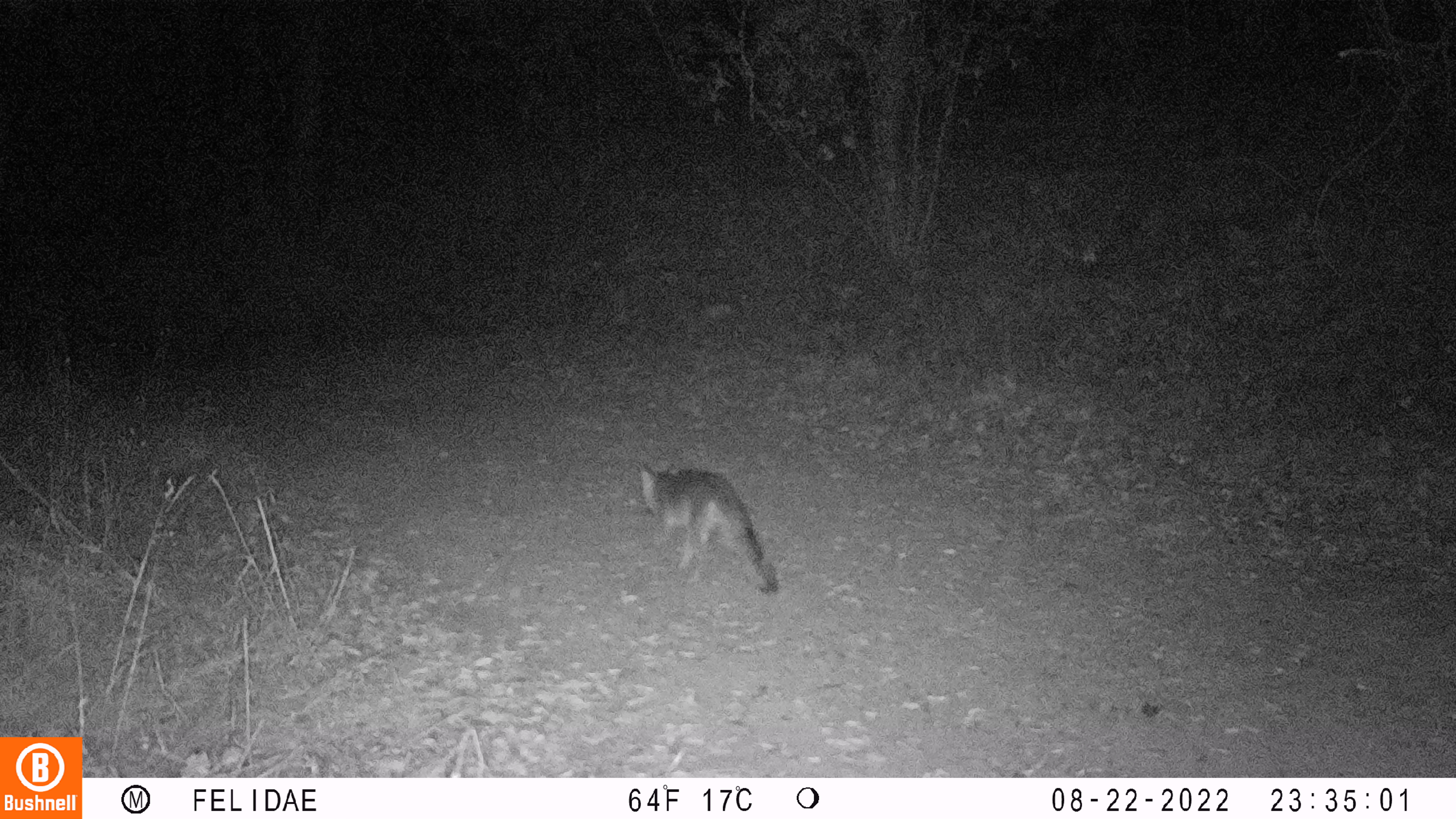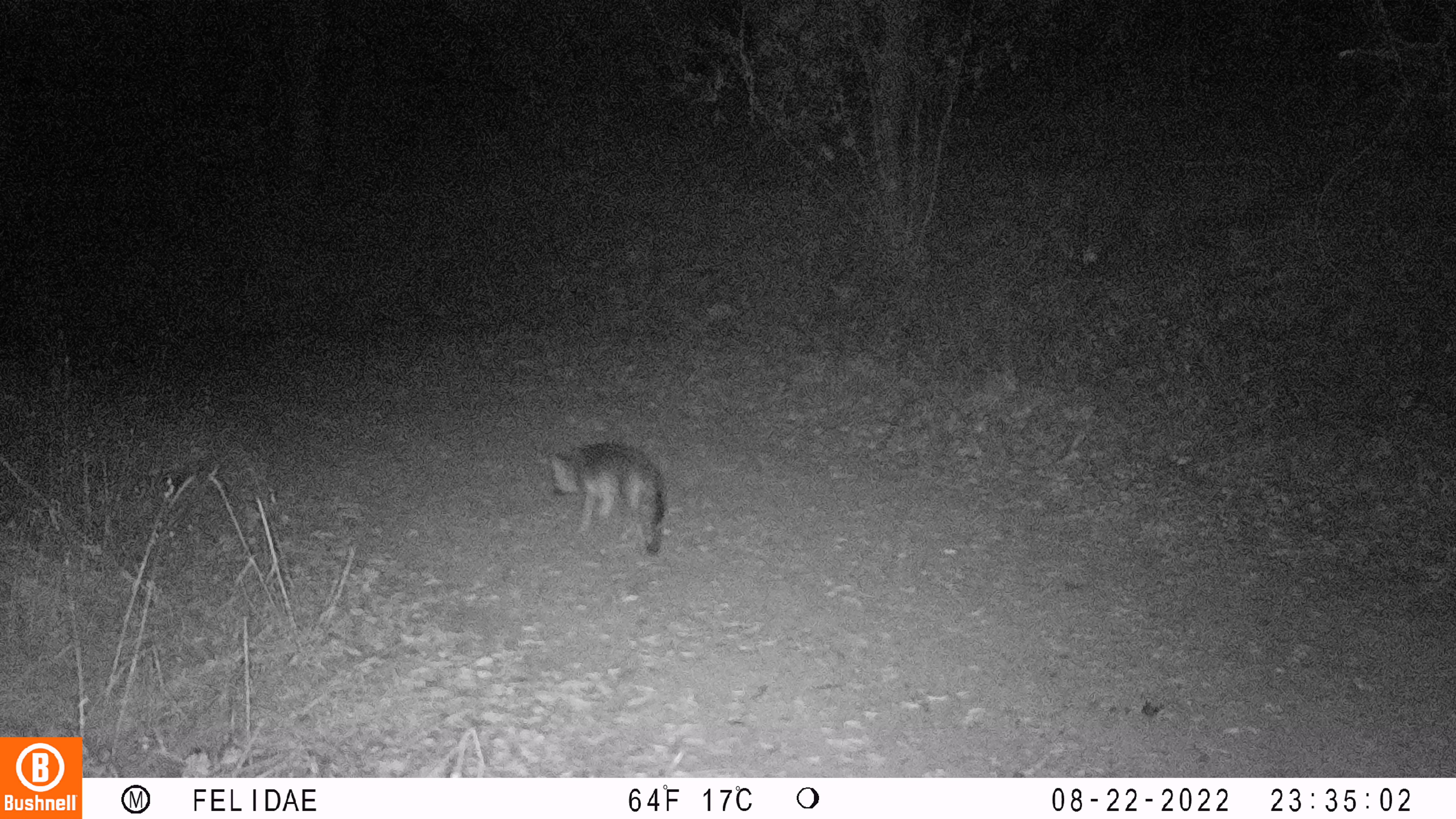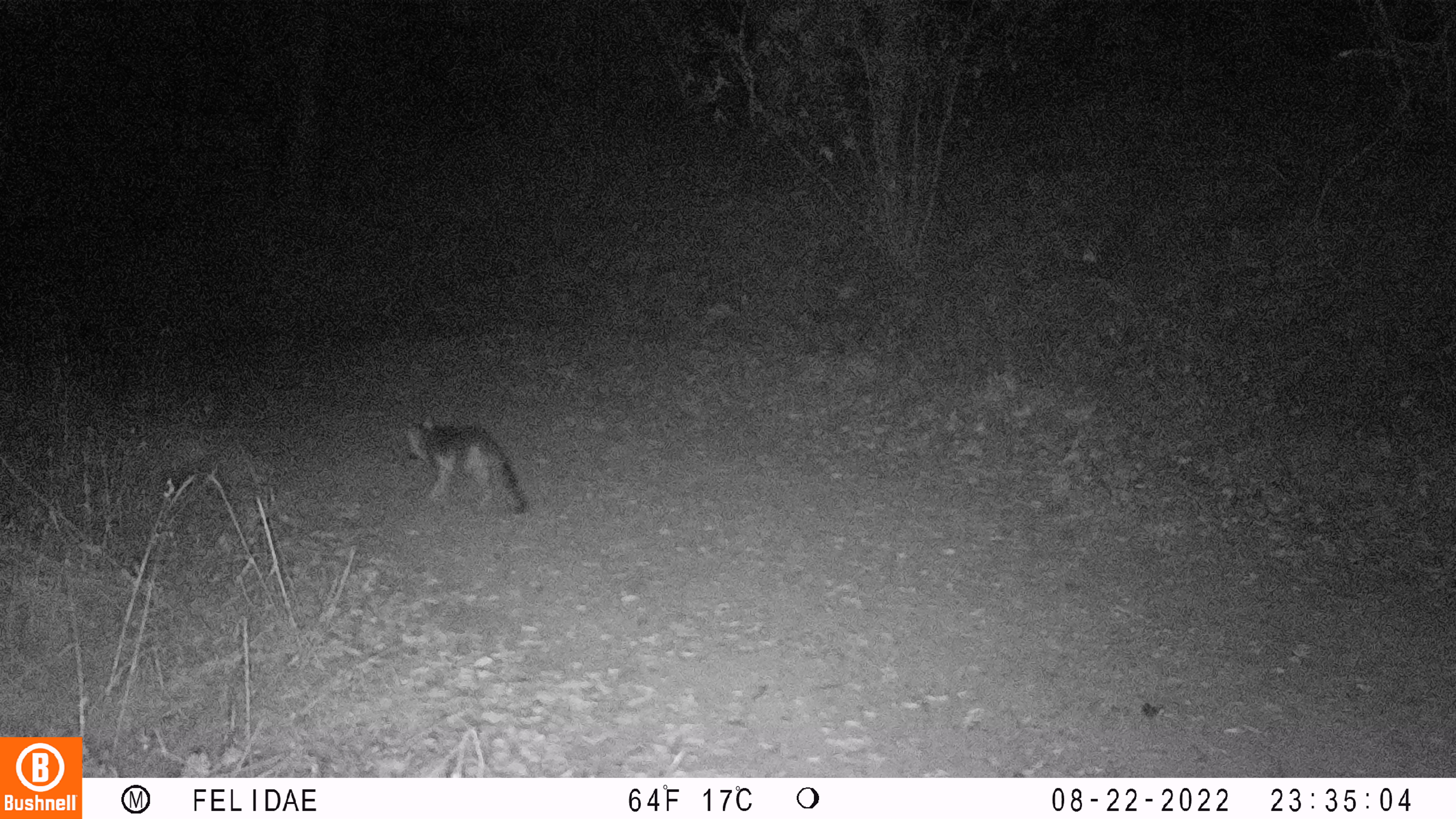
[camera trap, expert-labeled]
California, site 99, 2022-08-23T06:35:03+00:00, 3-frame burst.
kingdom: Animalia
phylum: Chordata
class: Mammalia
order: Carnivora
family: Canidae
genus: Urocyon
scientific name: Urocyon cinereoargenteus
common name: gray fox